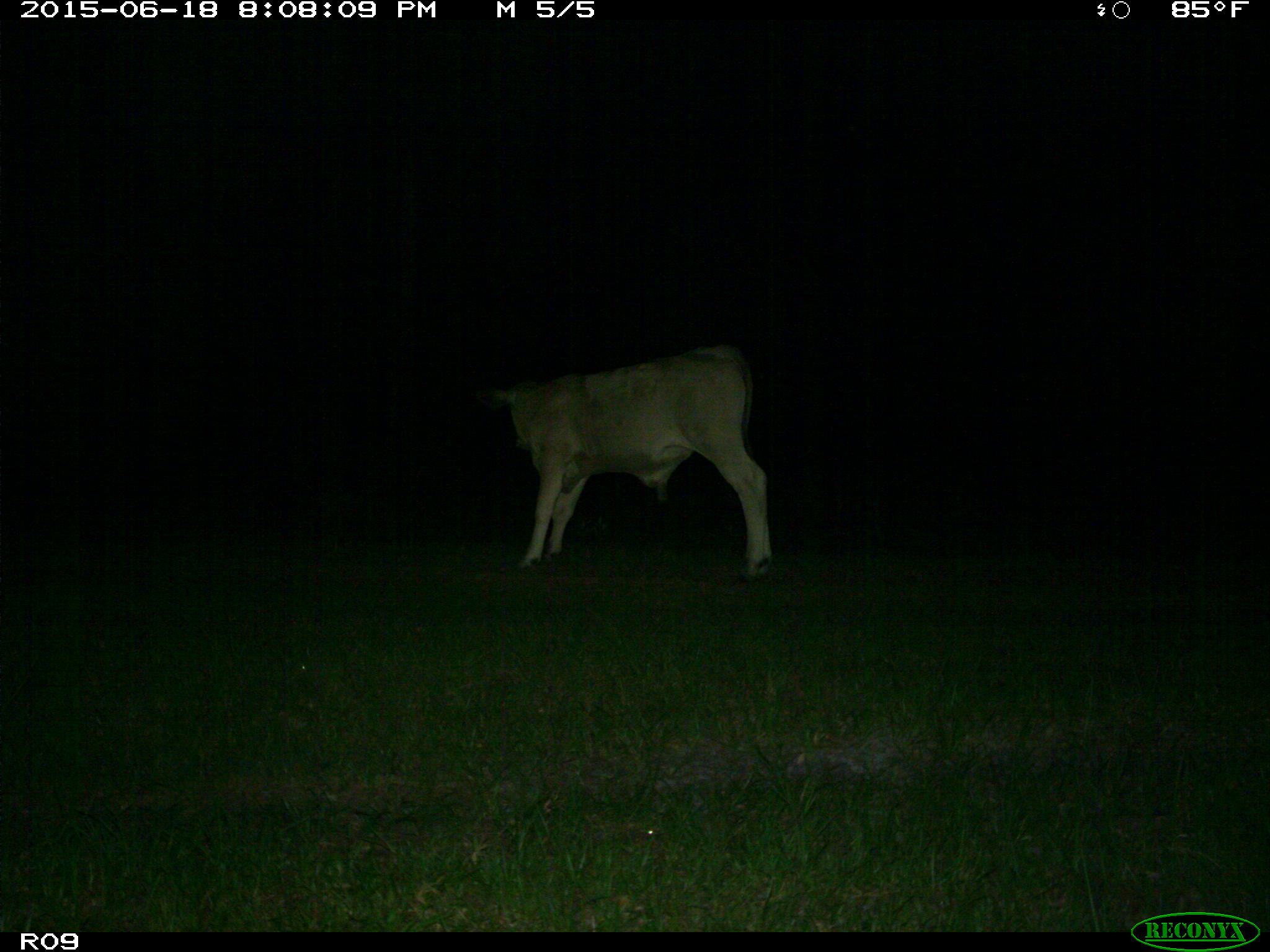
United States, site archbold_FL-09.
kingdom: Animalia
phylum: Chordata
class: Mammalia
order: Artiodactyla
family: Bovidae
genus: Bos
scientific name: Bos taurus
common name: domestic cow